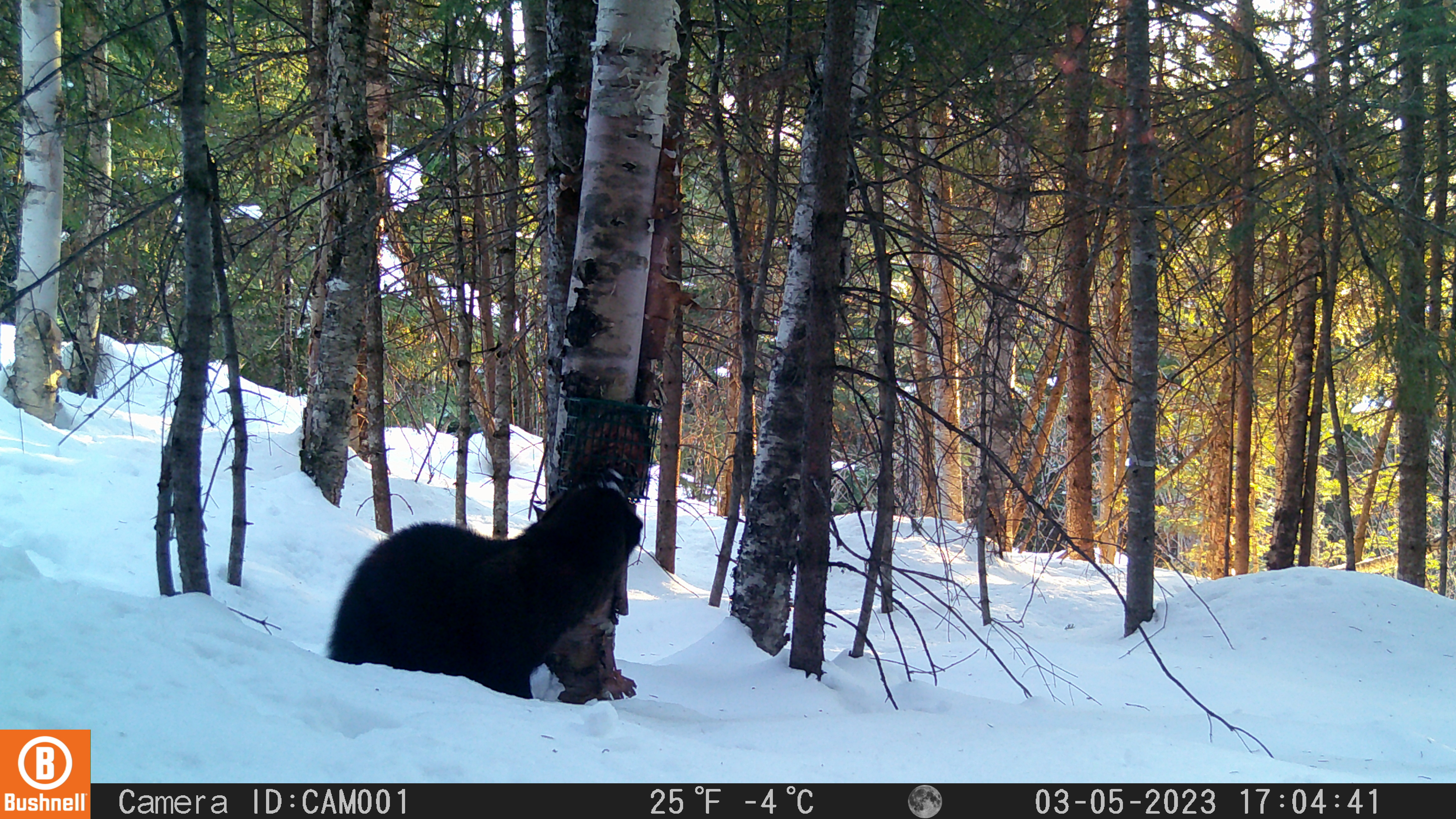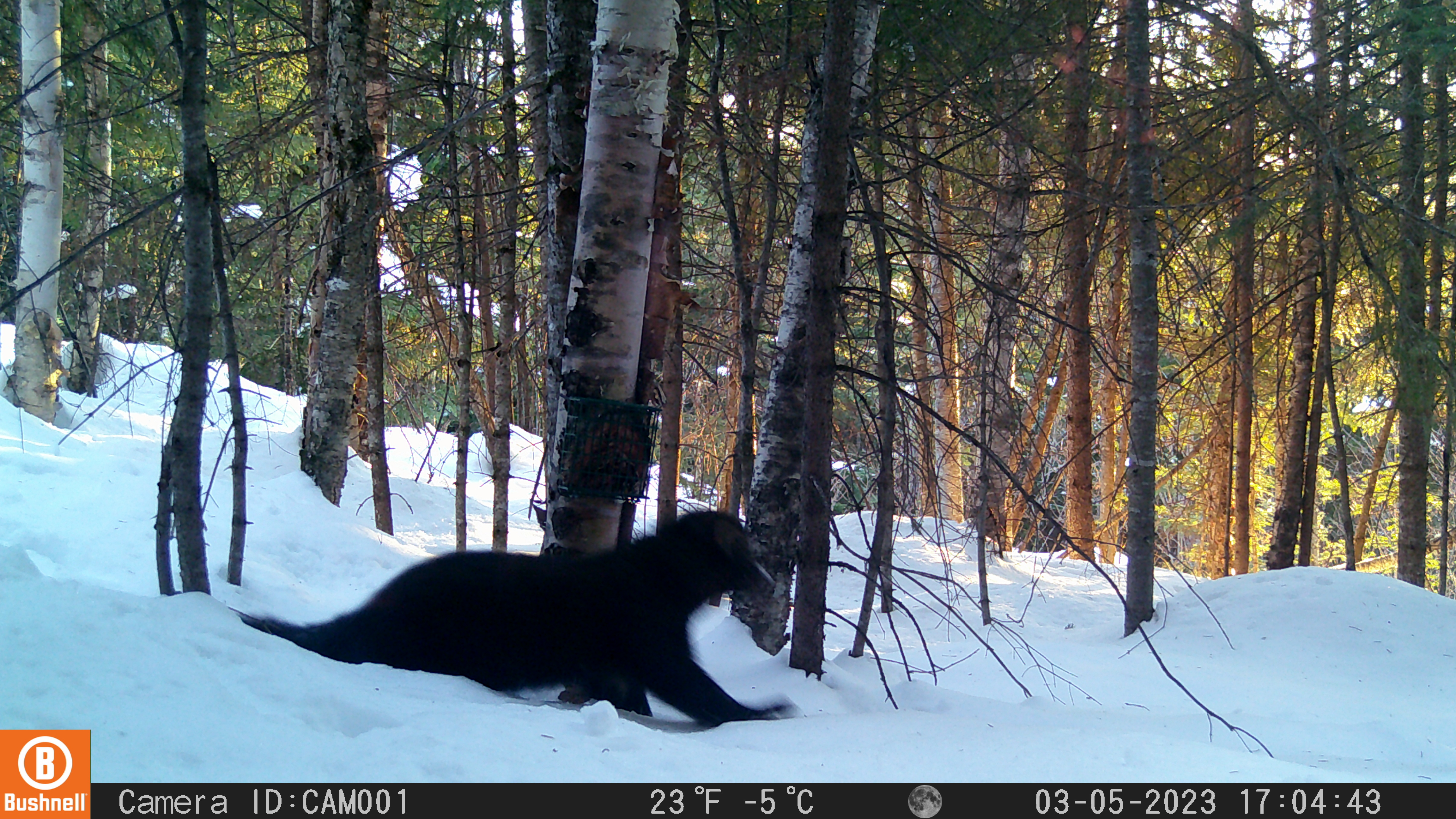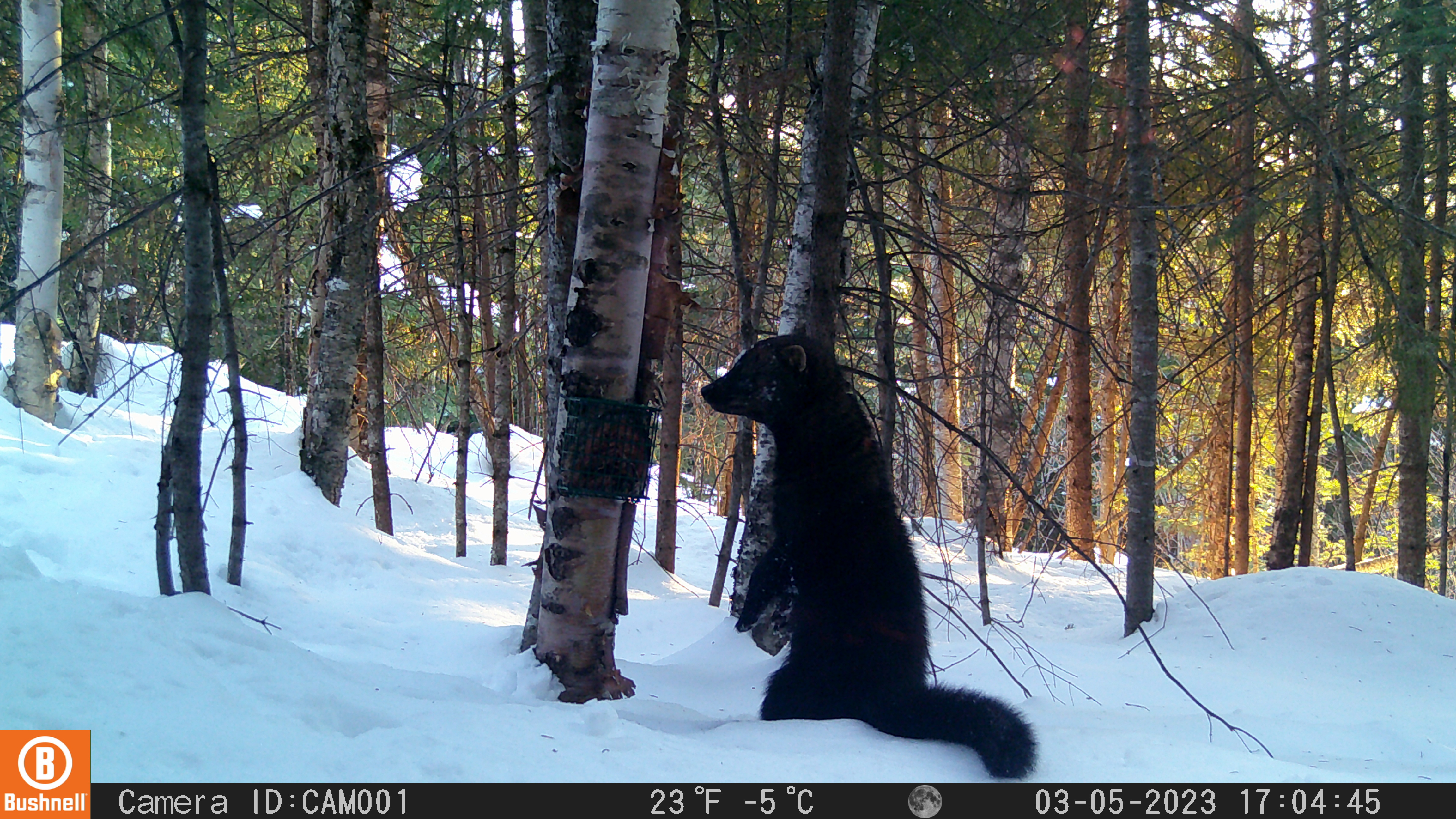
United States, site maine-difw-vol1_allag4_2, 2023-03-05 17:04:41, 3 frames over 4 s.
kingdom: Animalia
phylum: Chordata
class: Mammalia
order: Carnivora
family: Mustelidae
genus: Pekania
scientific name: Pekania pennanti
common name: fisher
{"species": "fisher (Pekania pennanti)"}